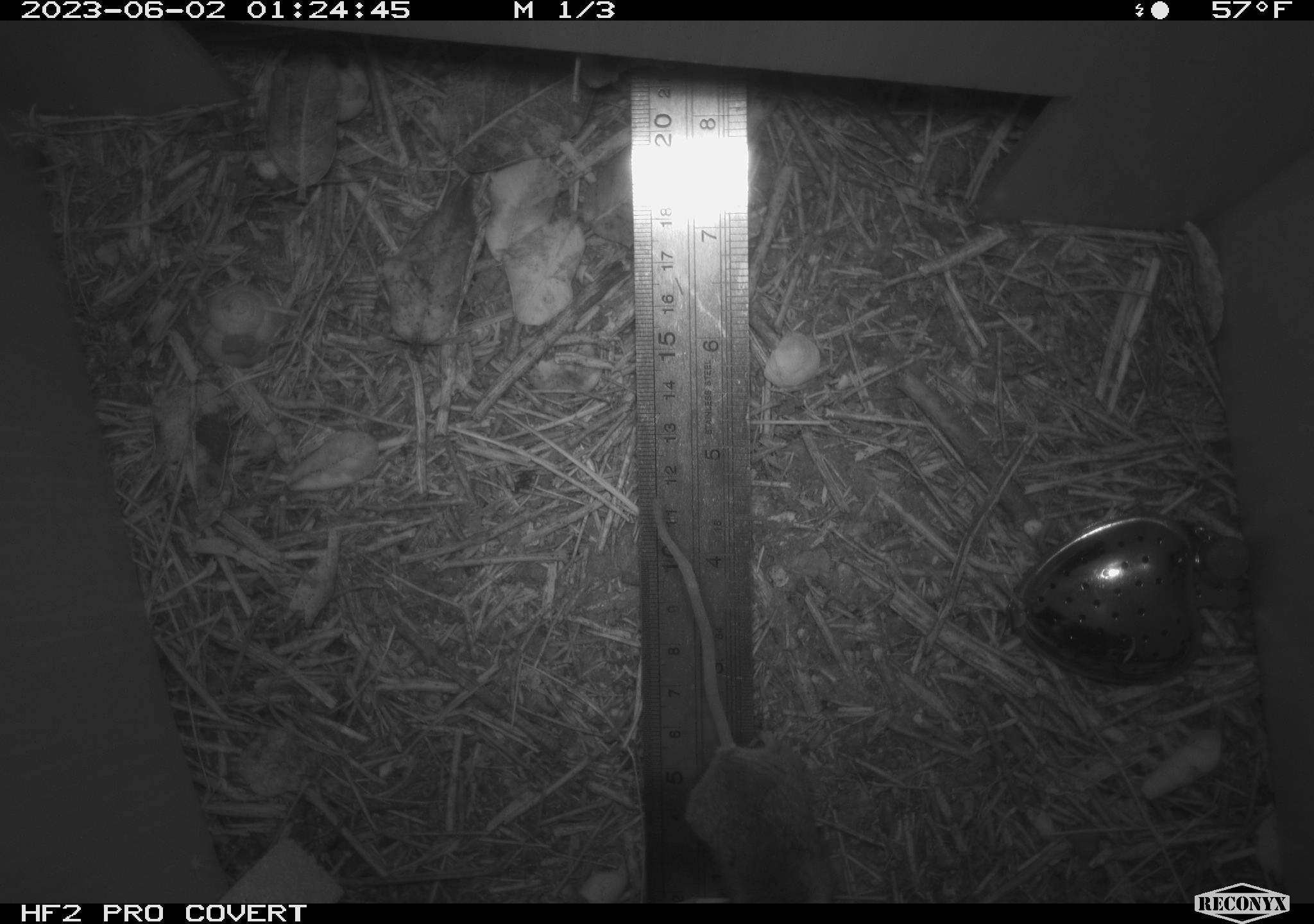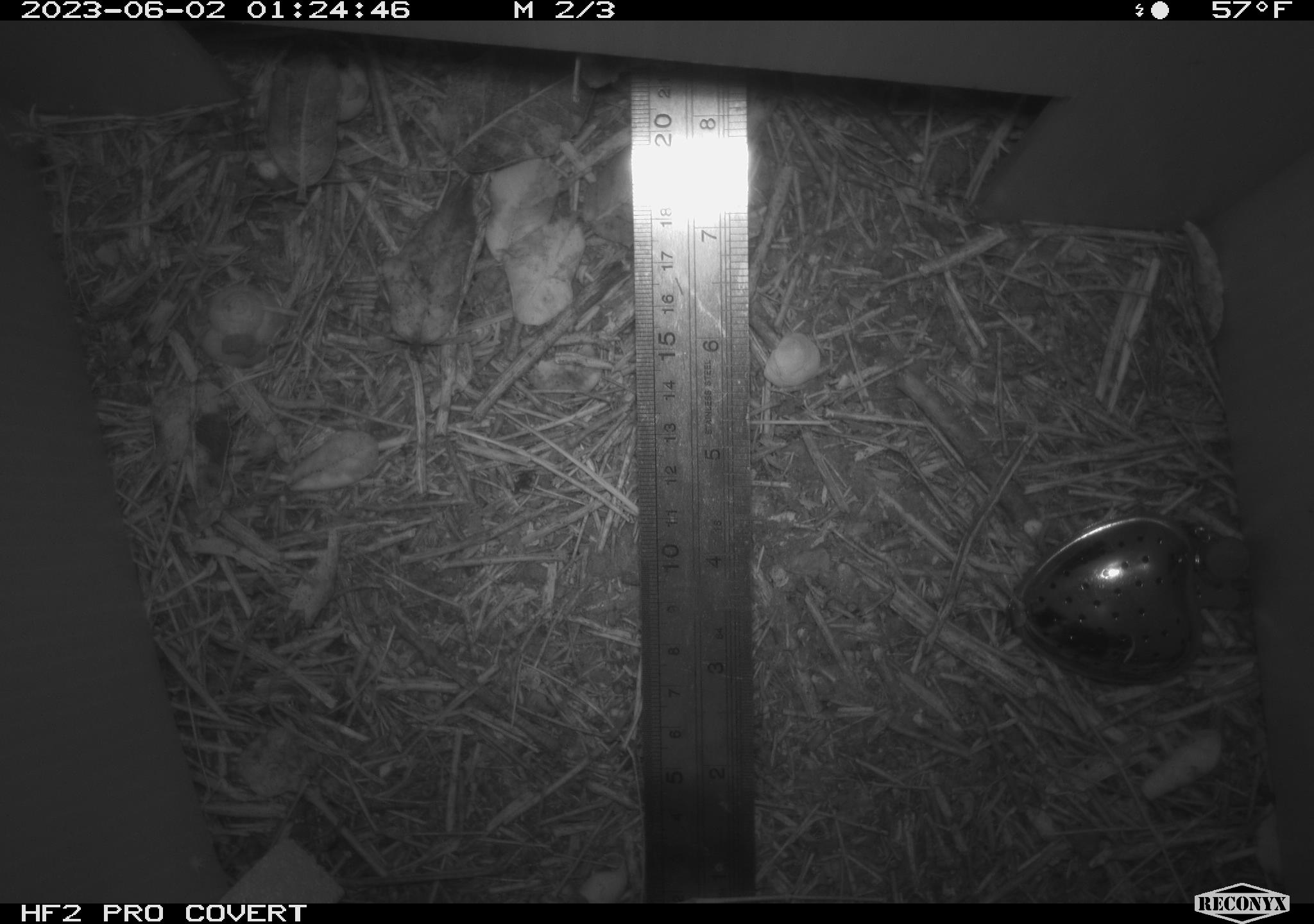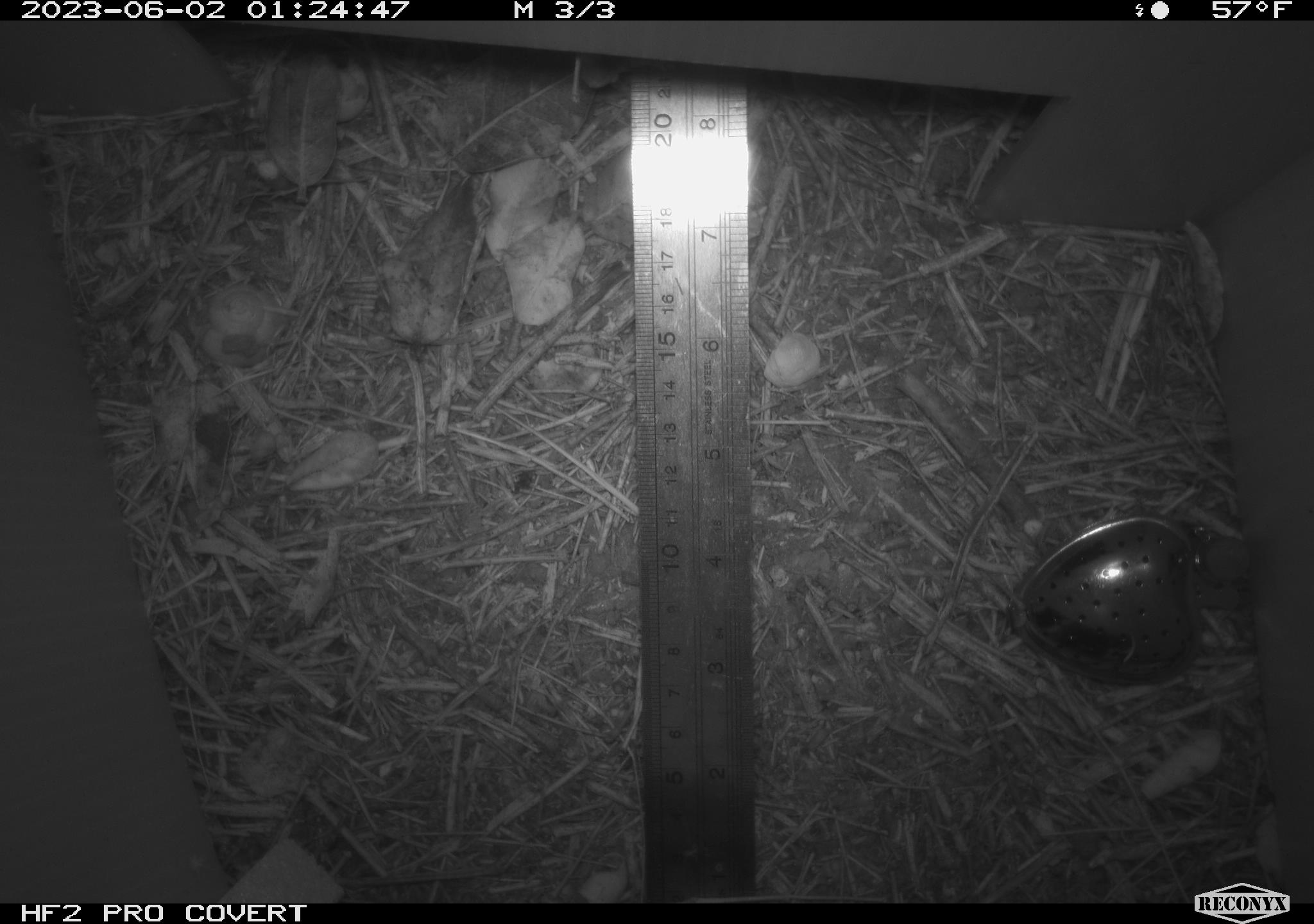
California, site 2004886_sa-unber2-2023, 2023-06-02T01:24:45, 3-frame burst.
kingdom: Animalia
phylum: Chordata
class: Mammalia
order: Rodentia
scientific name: Rodentia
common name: mouse species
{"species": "mouse species (Rodentia)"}